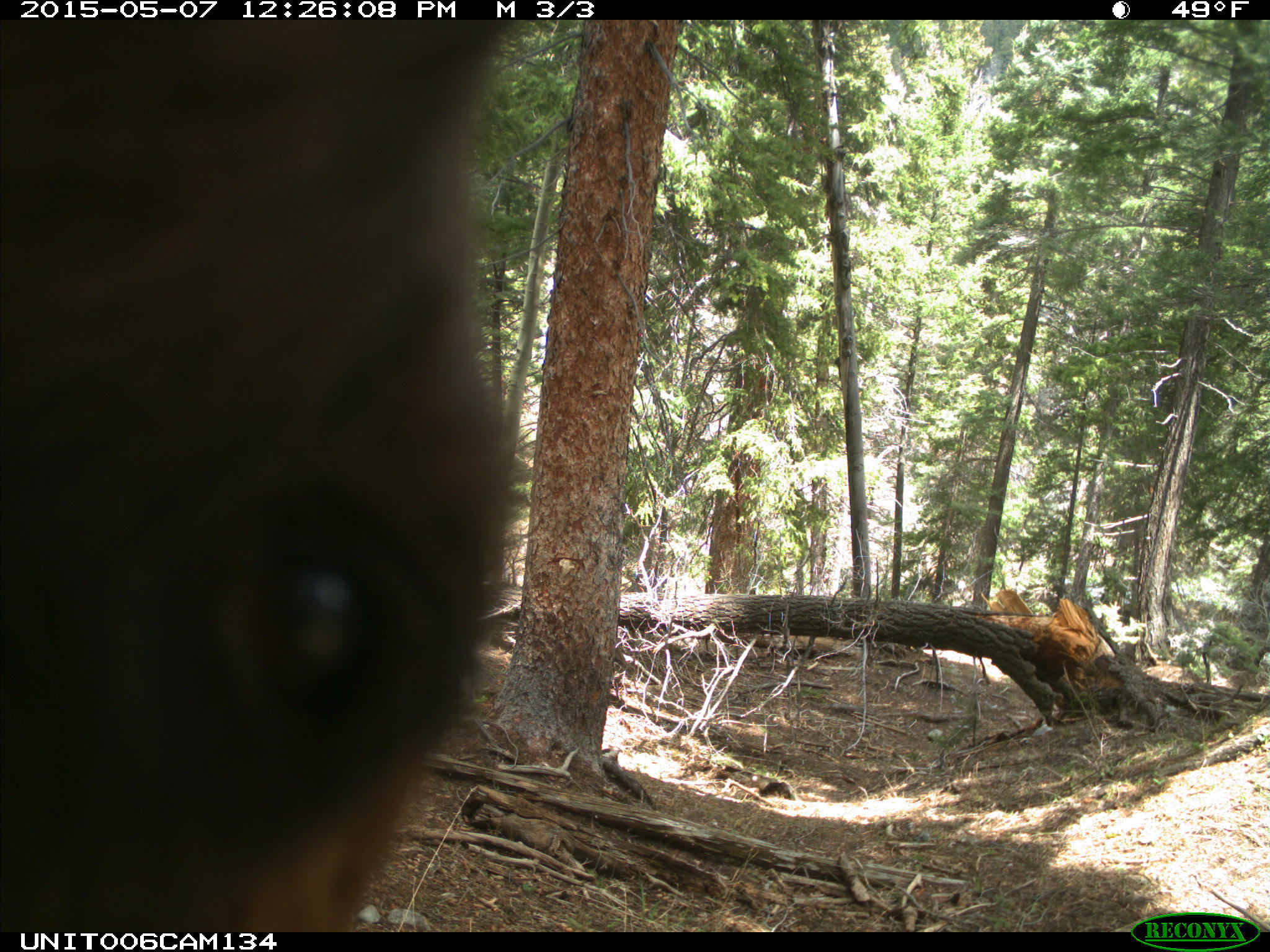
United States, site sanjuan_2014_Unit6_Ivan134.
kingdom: Animalia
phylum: Chordata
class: Mammalia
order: Carnivora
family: Ursidae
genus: Ursus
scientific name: Ursus americanus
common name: american black bear